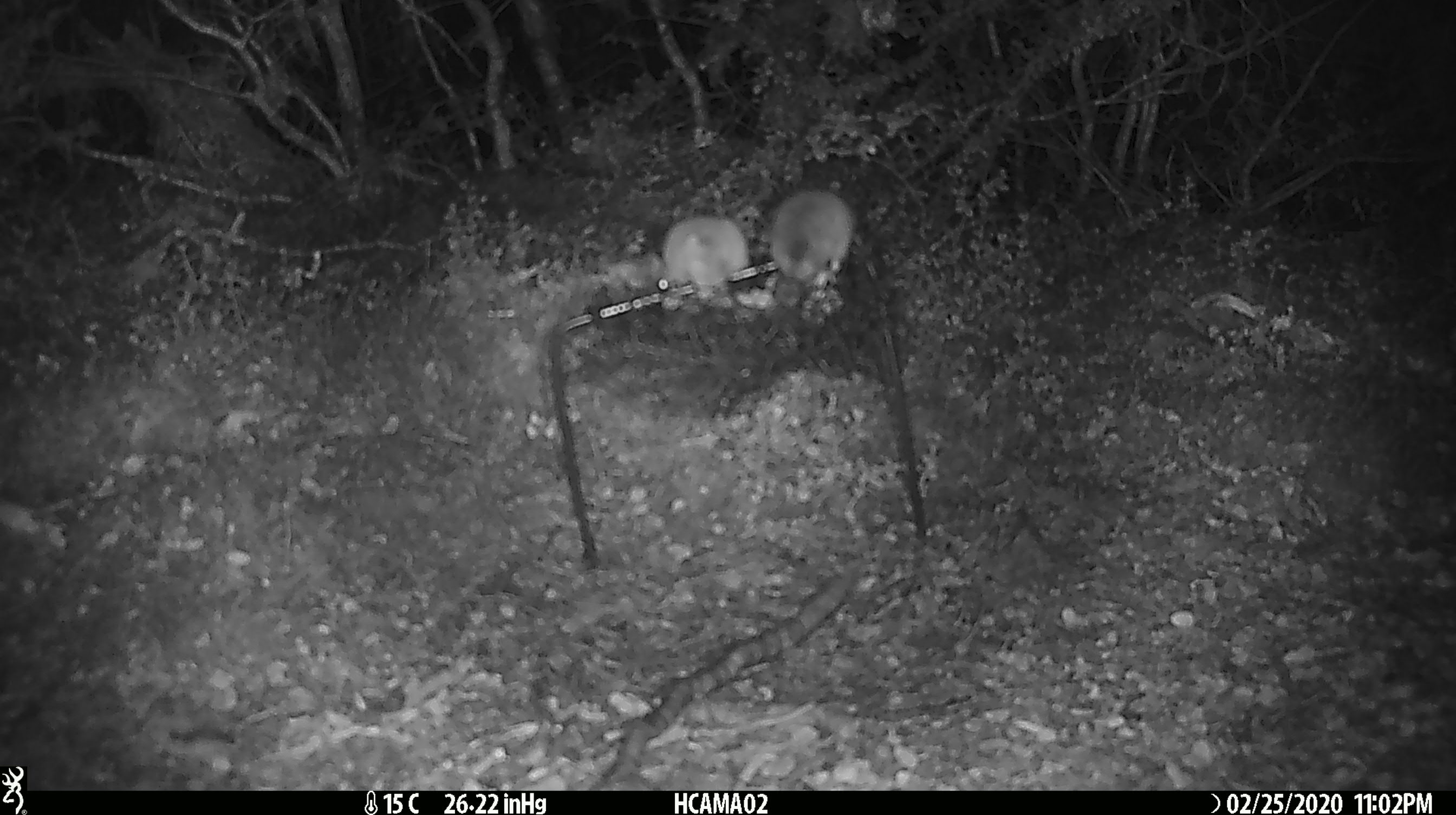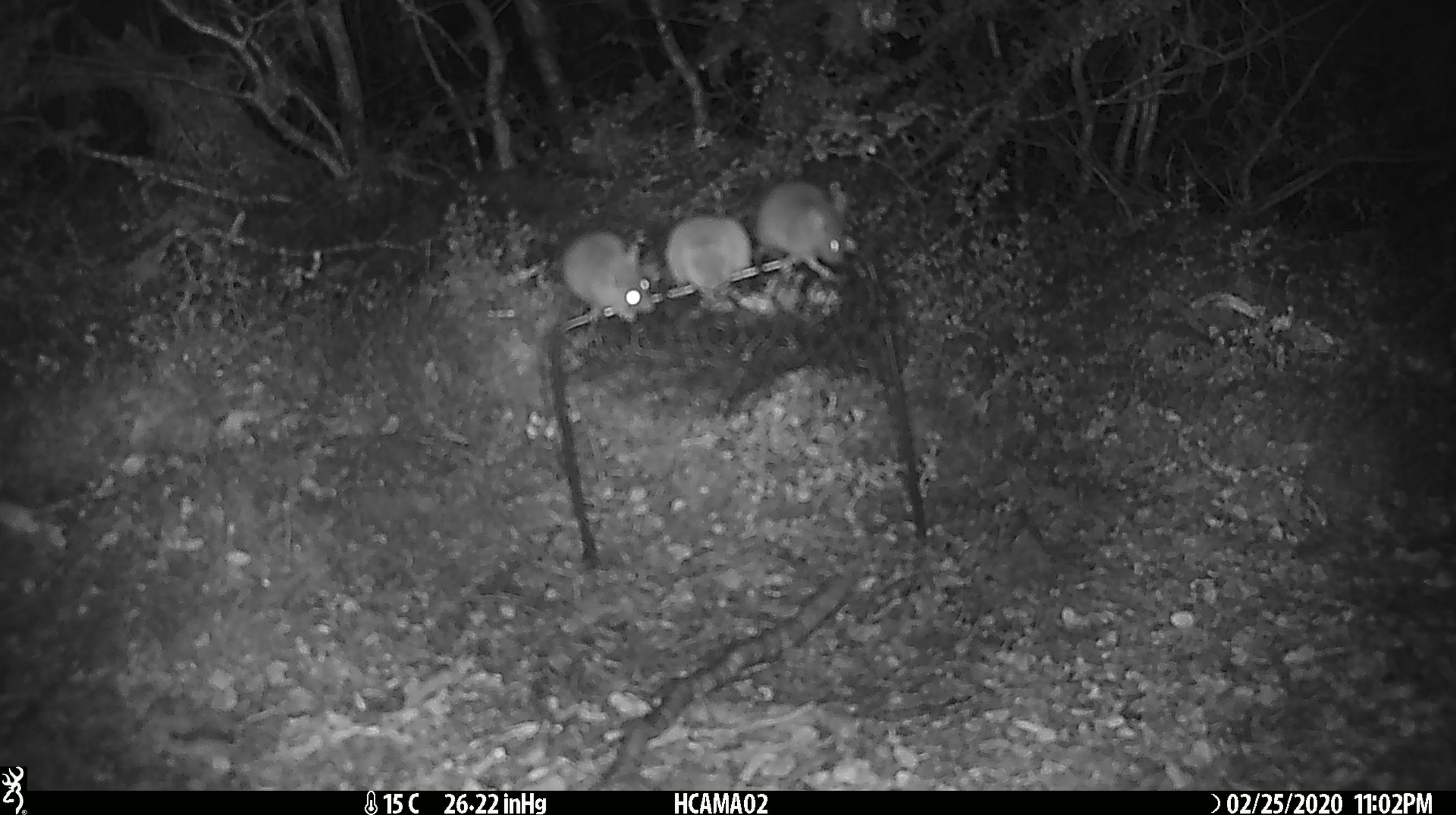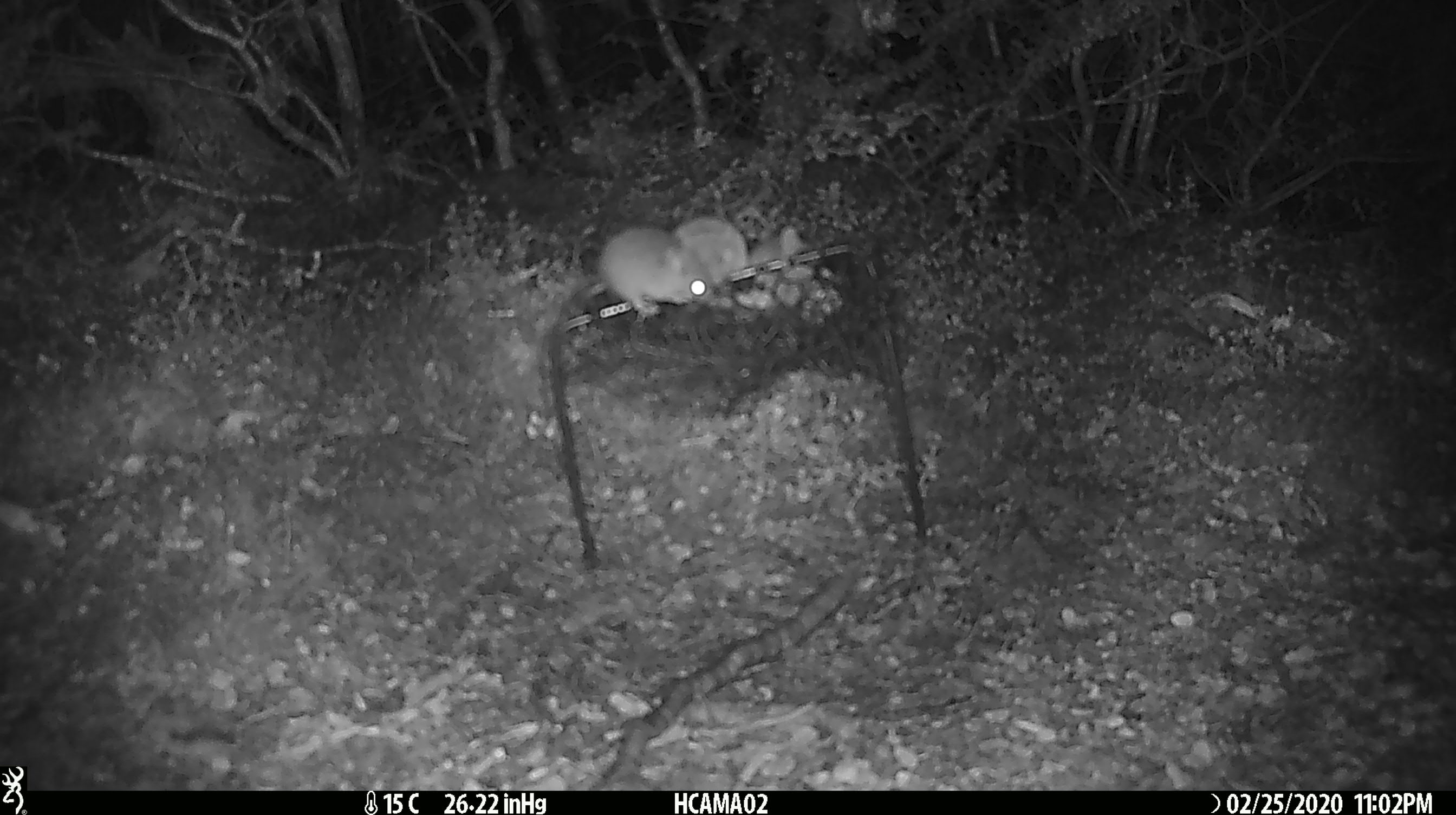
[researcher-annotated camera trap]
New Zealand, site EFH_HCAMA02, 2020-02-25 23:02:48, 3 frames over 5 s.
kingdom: Animalia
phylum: Chordata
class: Mammalia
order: Rodentia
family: Muridae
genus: Mus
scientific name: Mus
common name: mouse